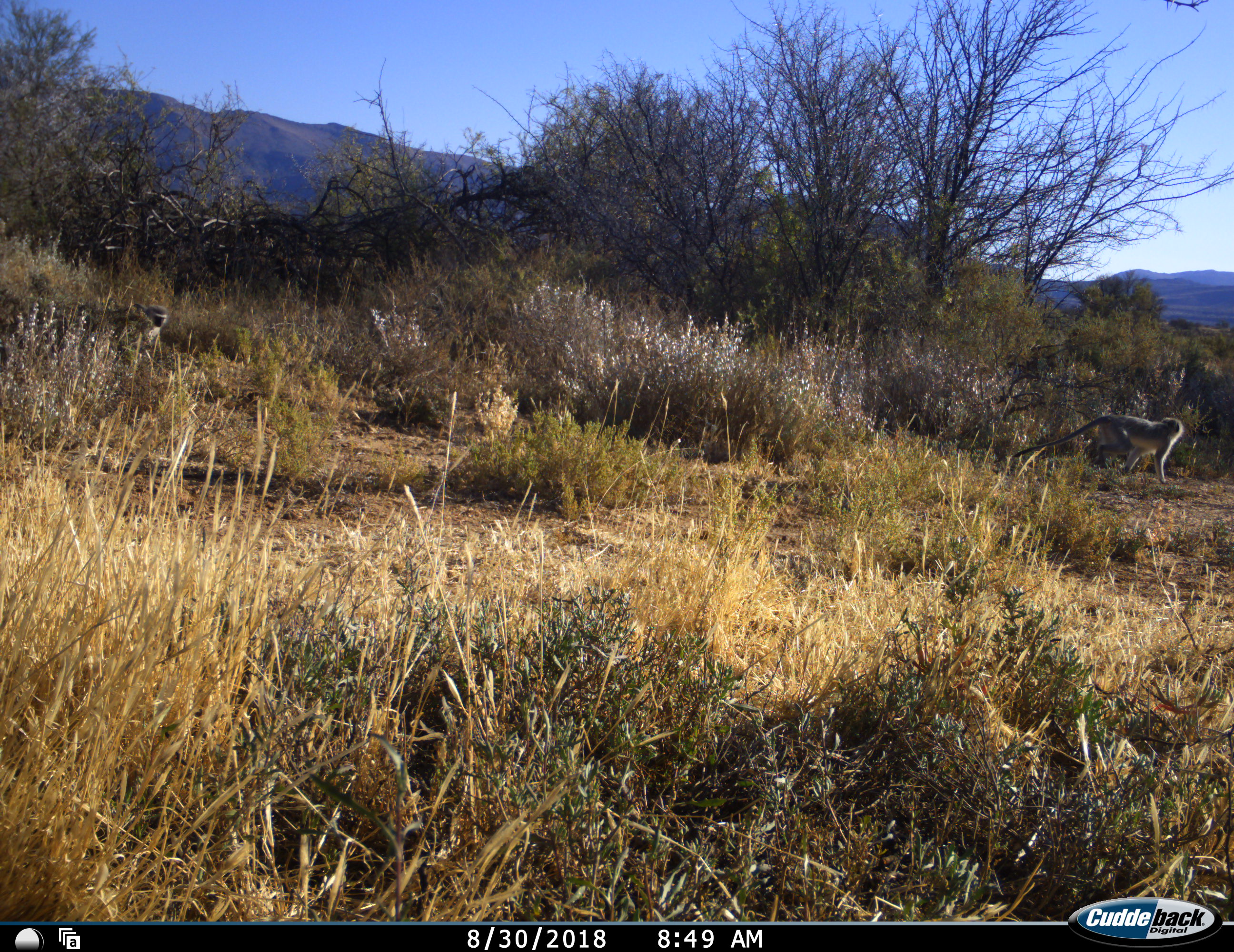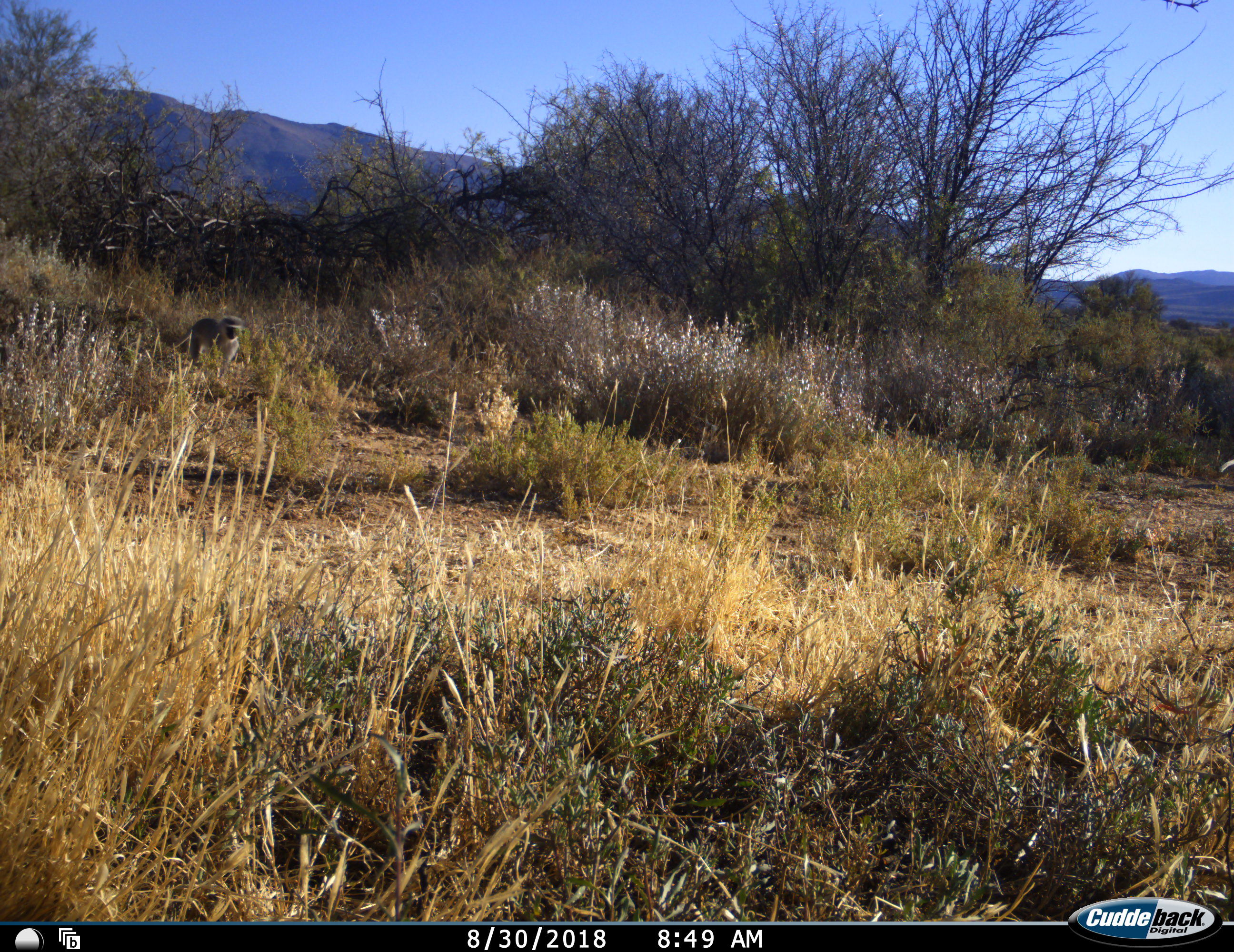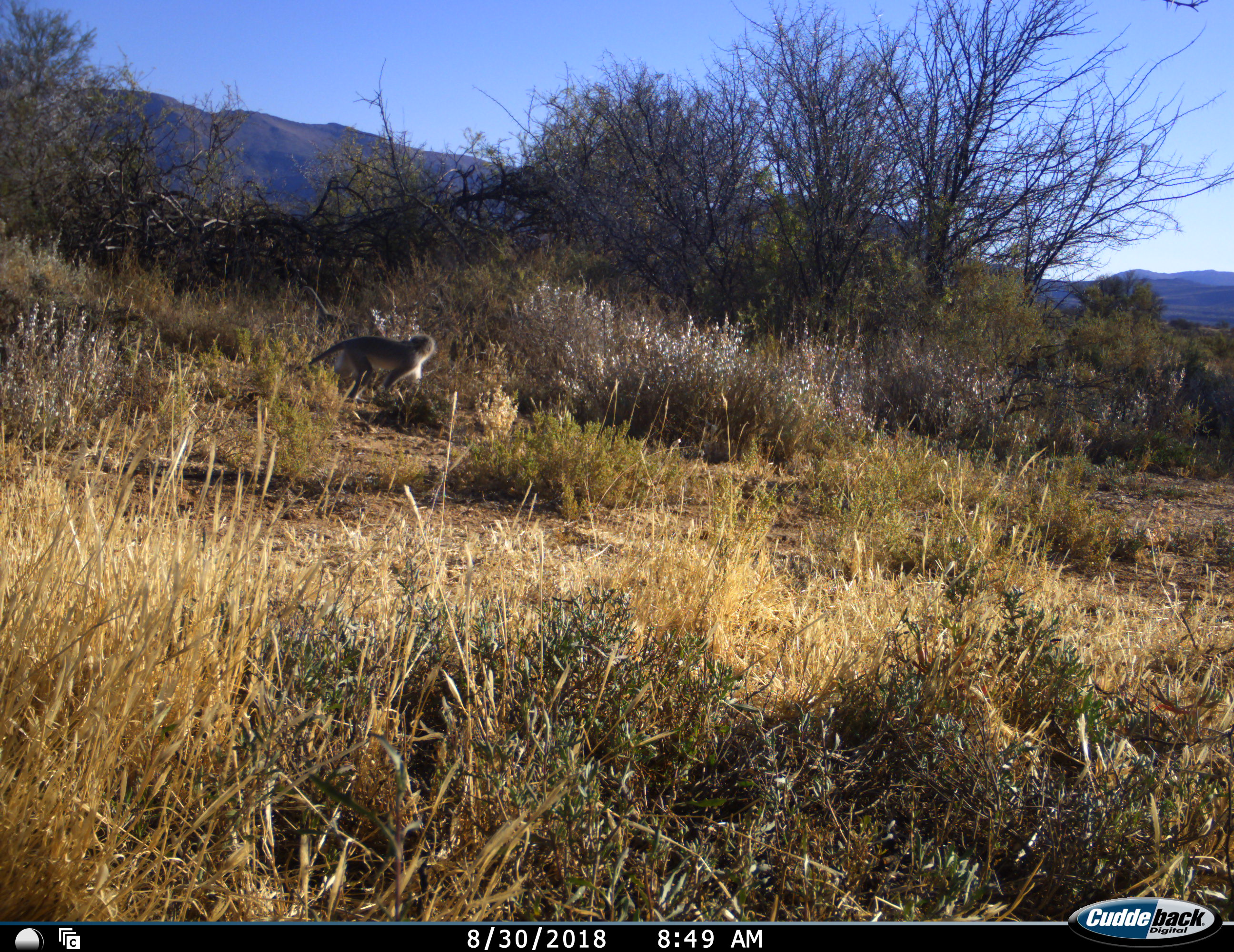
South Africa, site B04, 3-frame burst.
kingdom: Animalia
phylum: Chordata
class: Mammalia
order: Primates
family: Cercopithecidae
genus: Chlorocebus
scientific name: Chlorocebus pygerythrus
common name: vervet monkey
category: monkeyvervet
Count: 2.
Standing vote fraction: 0%.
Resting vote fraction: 0%.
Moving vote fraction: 100%.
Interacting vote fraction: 0%.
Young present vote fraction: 0%.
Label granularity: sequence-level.